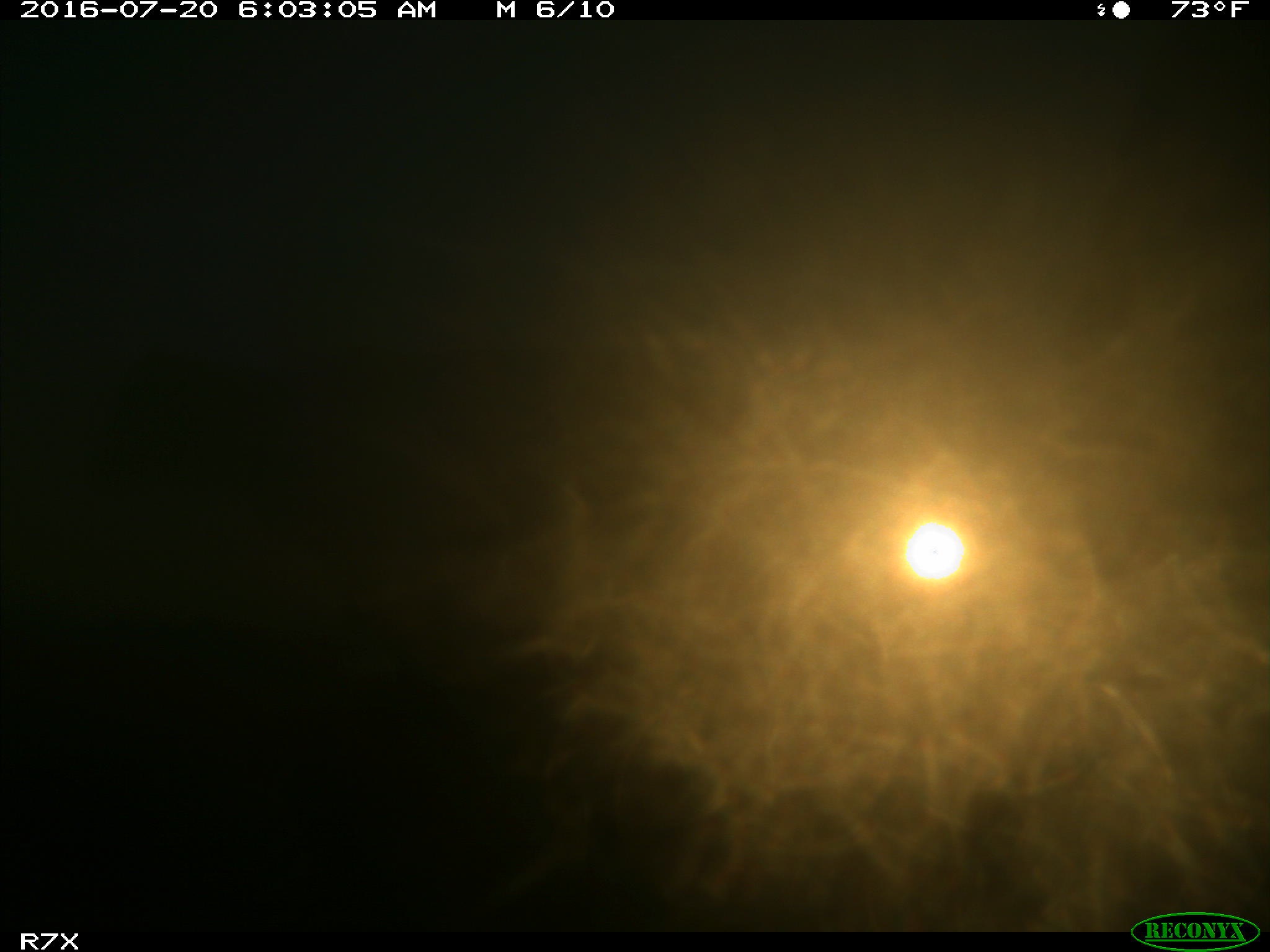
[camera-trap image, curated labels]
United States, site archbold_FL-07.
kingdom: Animalia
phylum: Chordata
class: Mammalia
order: Artiodactyla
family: Bovidae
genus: Bos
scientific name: Bos taurus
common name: domestic cow